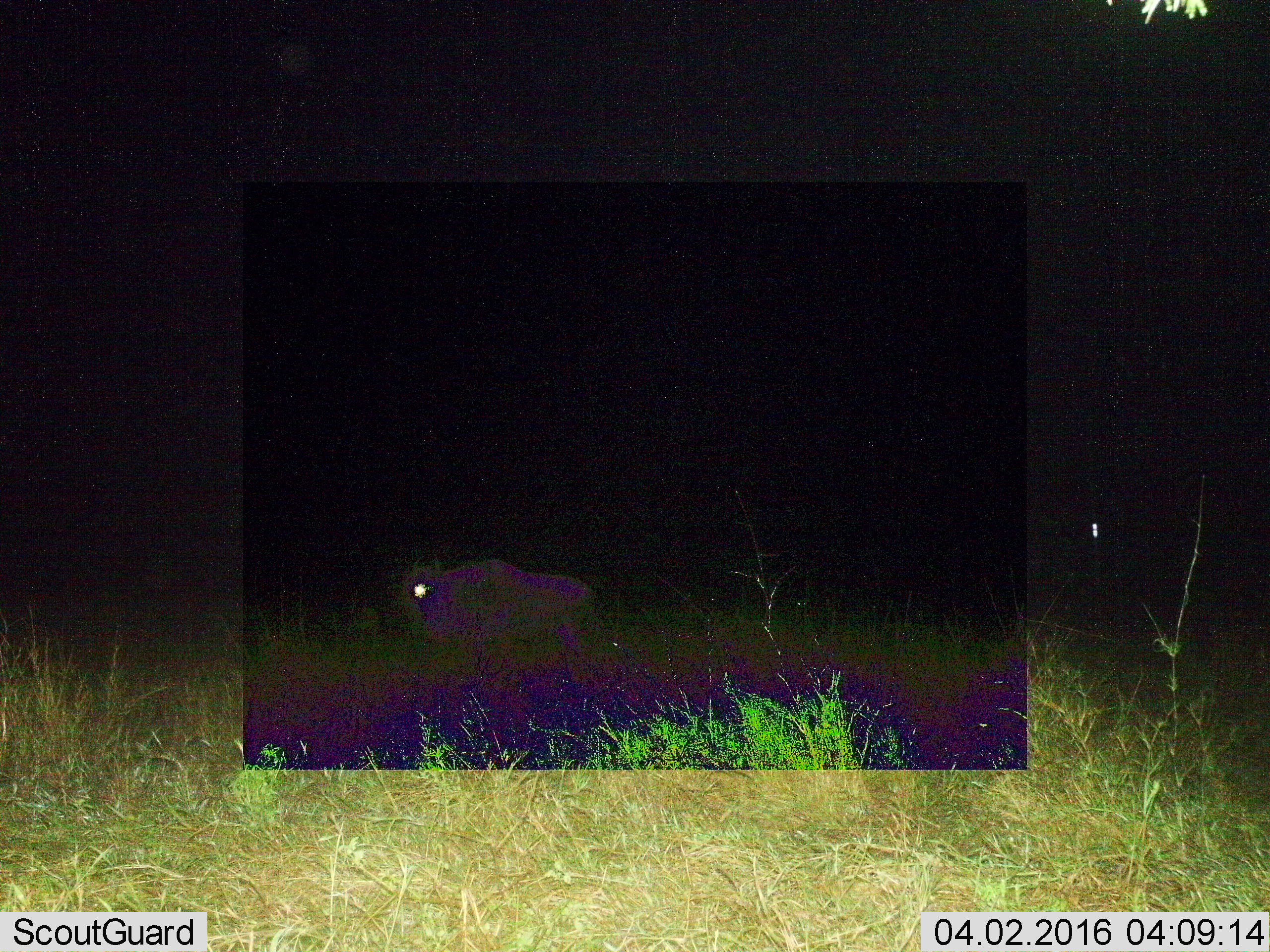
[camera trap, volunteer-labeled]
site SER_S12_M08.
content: unidentified animal